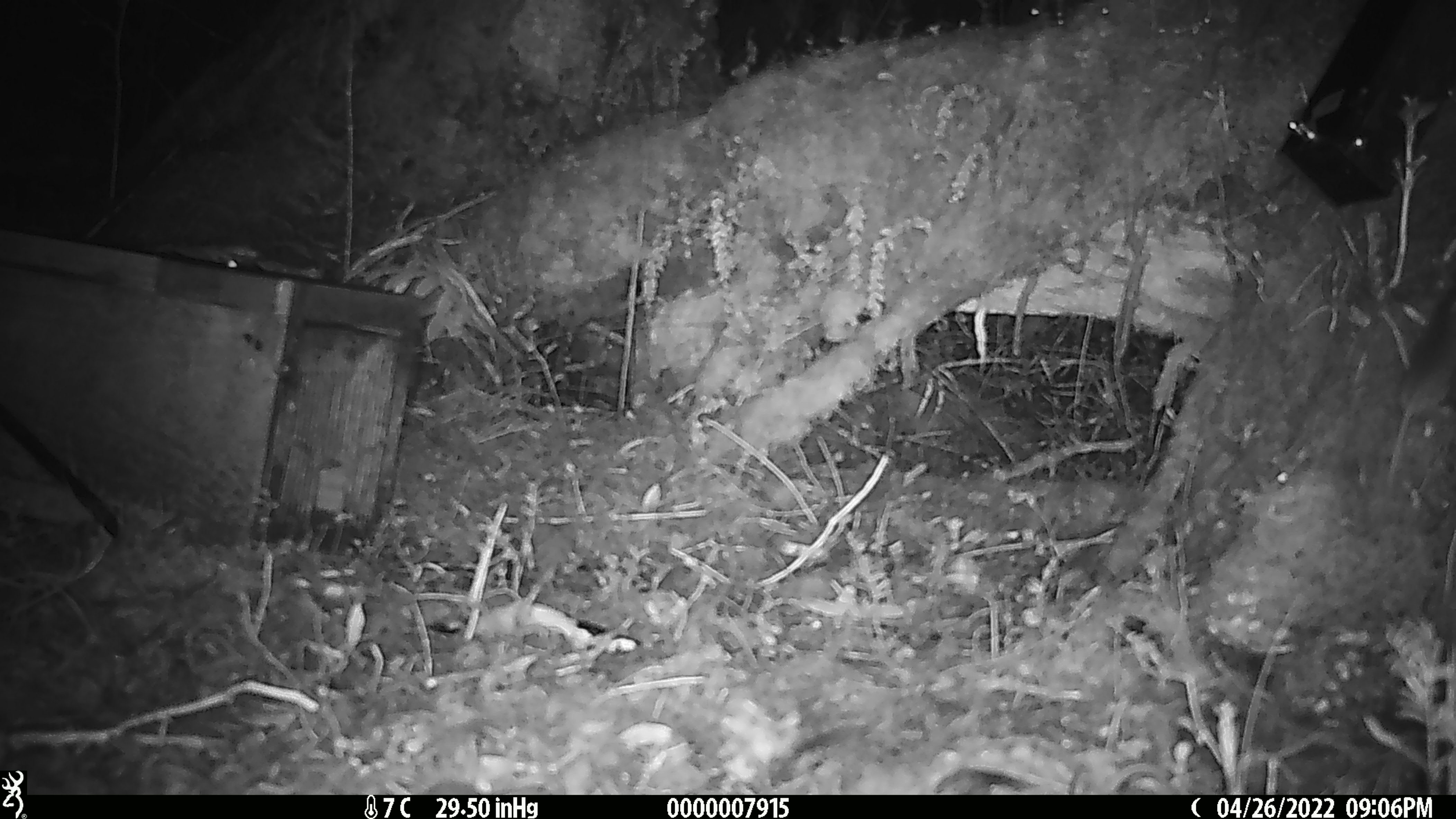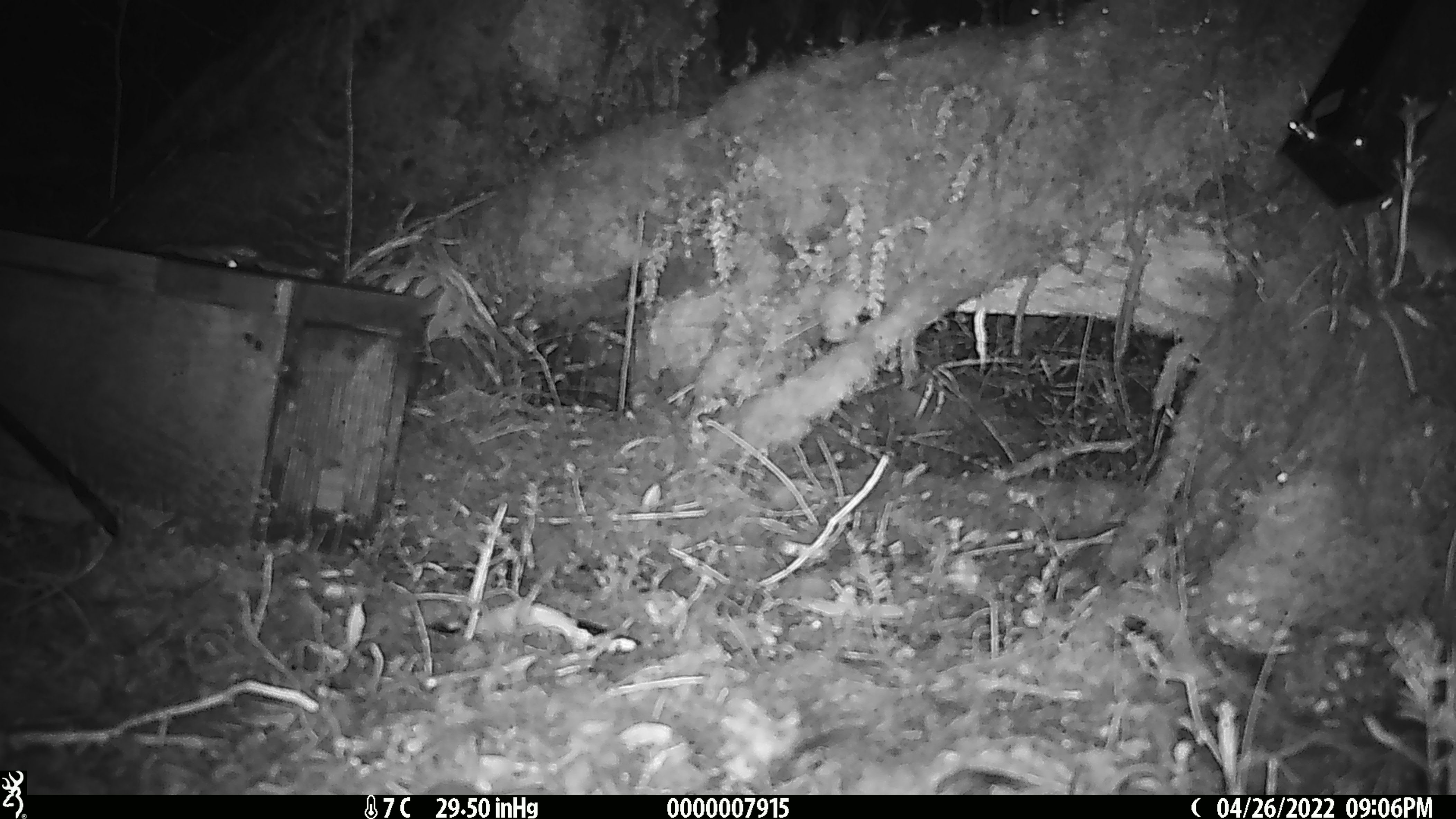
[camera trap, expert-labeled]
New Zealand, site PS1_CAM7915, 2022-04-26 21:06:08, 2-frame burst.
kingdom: Animalia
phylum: Chordata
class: Mammalia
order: Rodentia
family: Muridae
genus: Mus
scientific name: Mus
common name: mouse